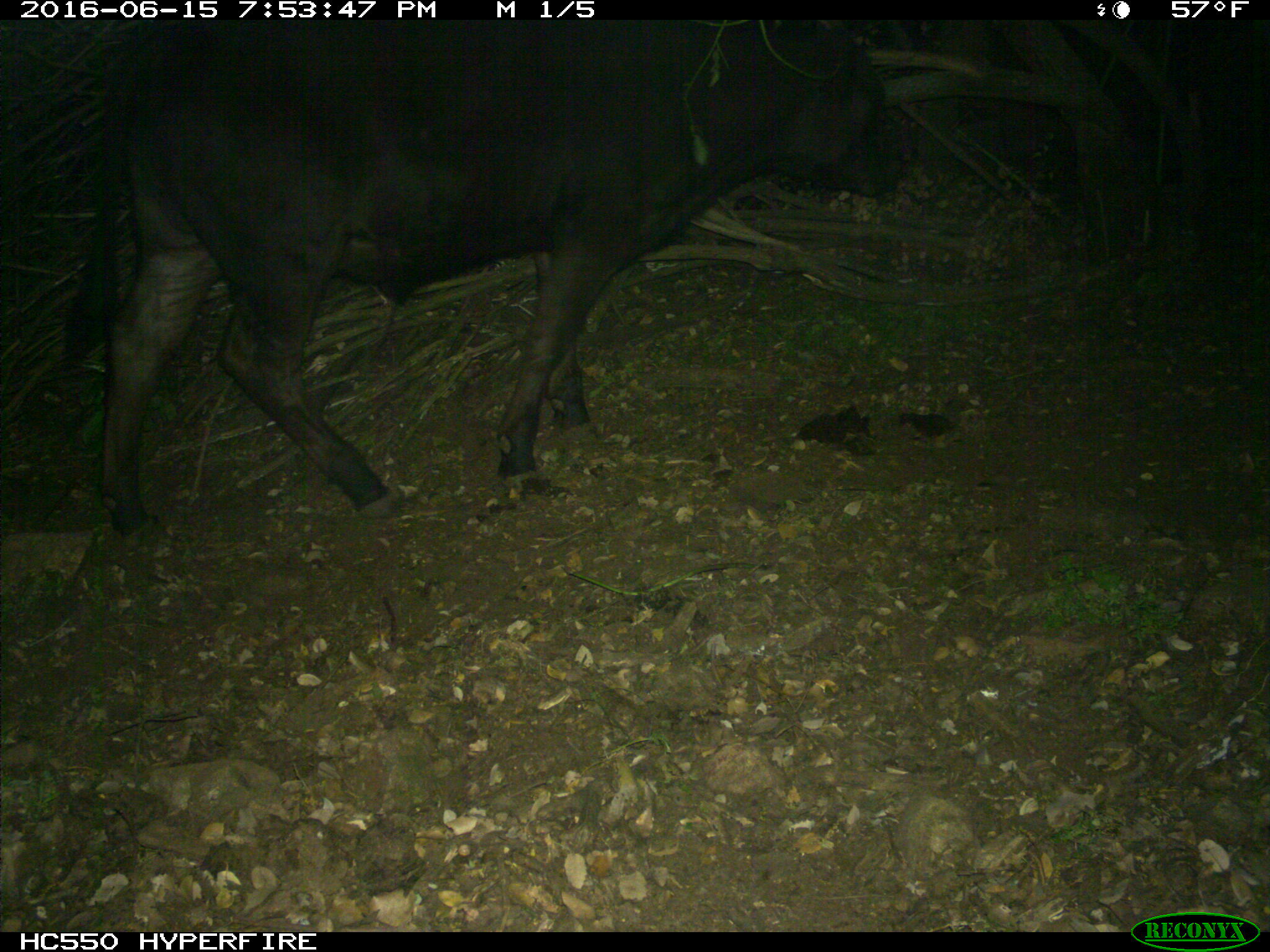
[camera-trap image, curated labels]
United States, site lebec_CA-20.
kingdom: Animalia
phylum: Chordata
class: Mammalia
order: Artiodactyla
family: Bovidae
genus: Bos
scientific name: Bos taurus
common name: domestic cow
Bos taurus (domestic cow).